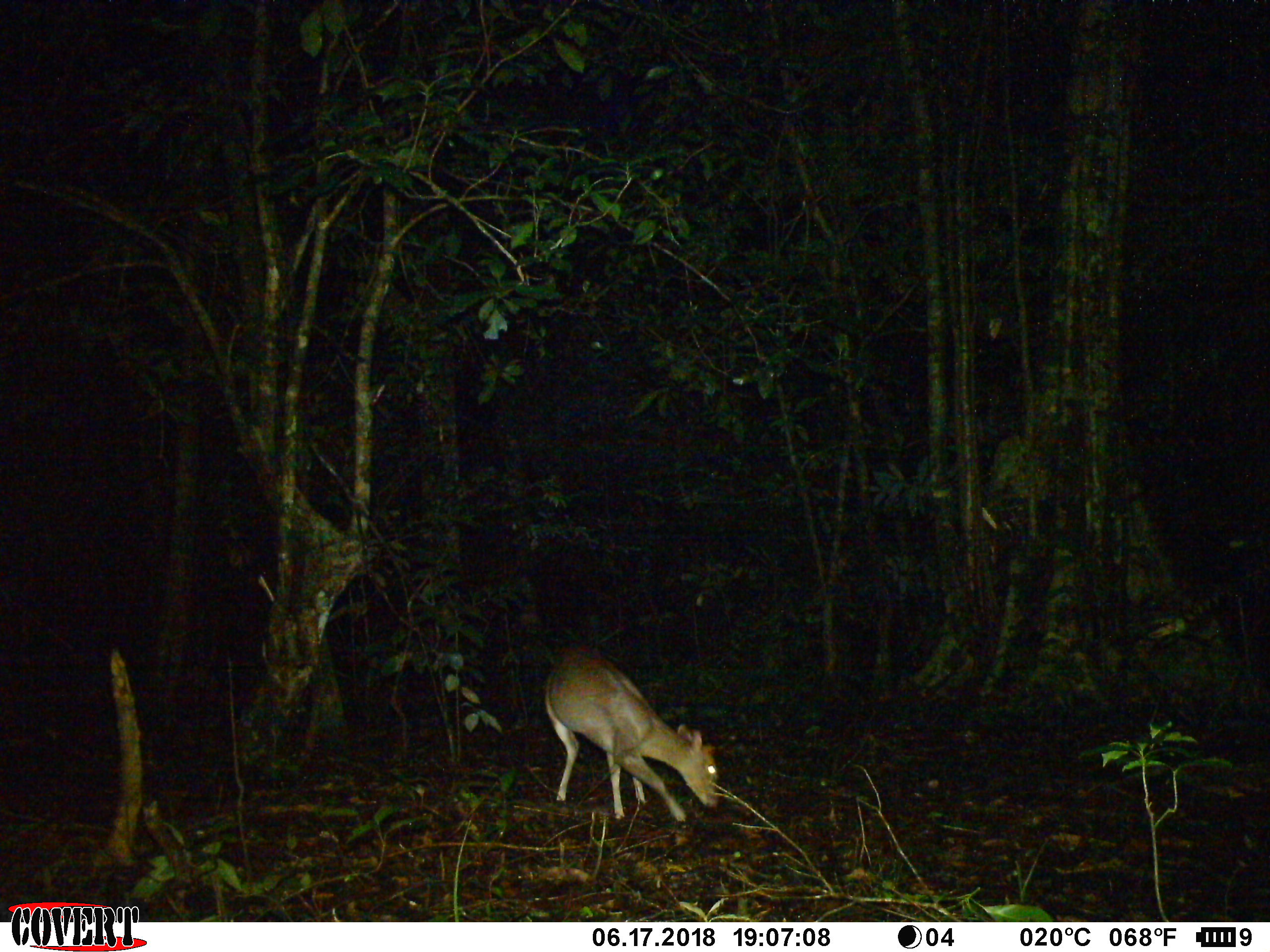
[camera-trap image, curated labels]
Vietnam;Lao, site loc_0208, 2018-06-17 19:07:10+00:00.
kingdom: Animalia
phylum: Chordata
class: Mammalia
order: Artiodactyla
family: Cervidae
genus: Muntiacus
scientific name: Muntiacus rooseveltorum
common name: roosevelt's muntjac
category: roosevelts muntjac group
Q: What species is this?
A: Roosevelts muntjac group (roosevelt's muntjac) (Muntiacus rooseveltorum).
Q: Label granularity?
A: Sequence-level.